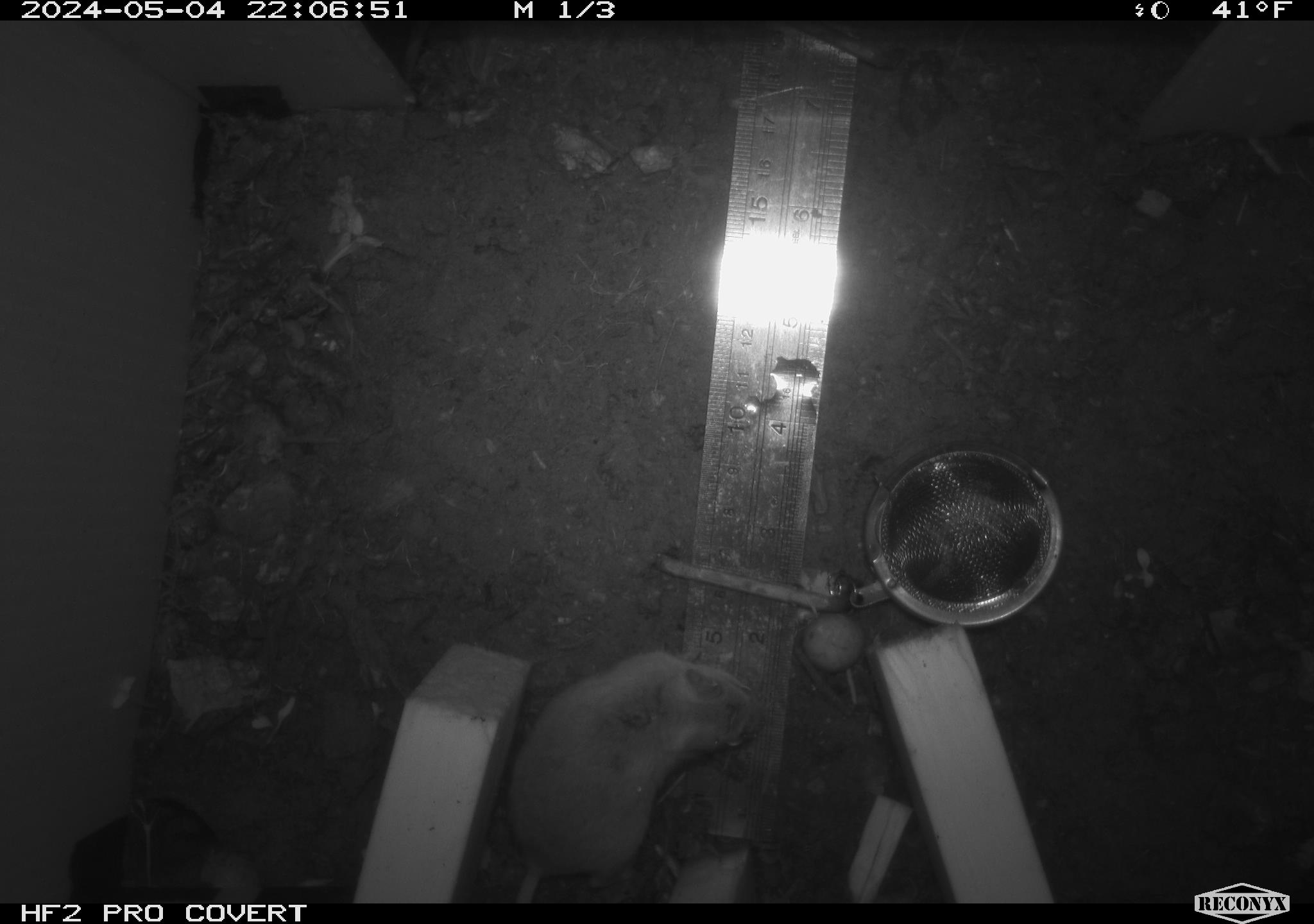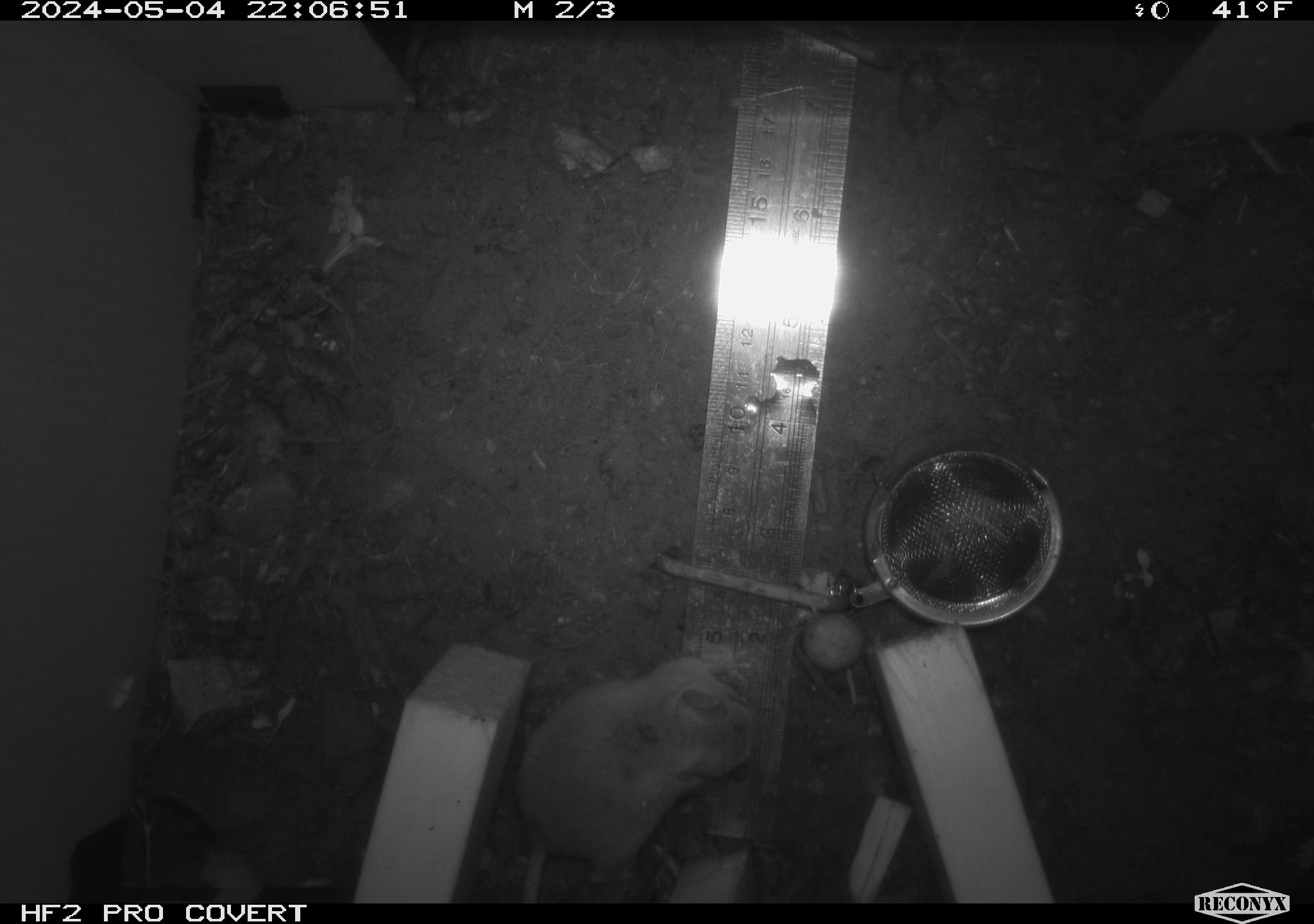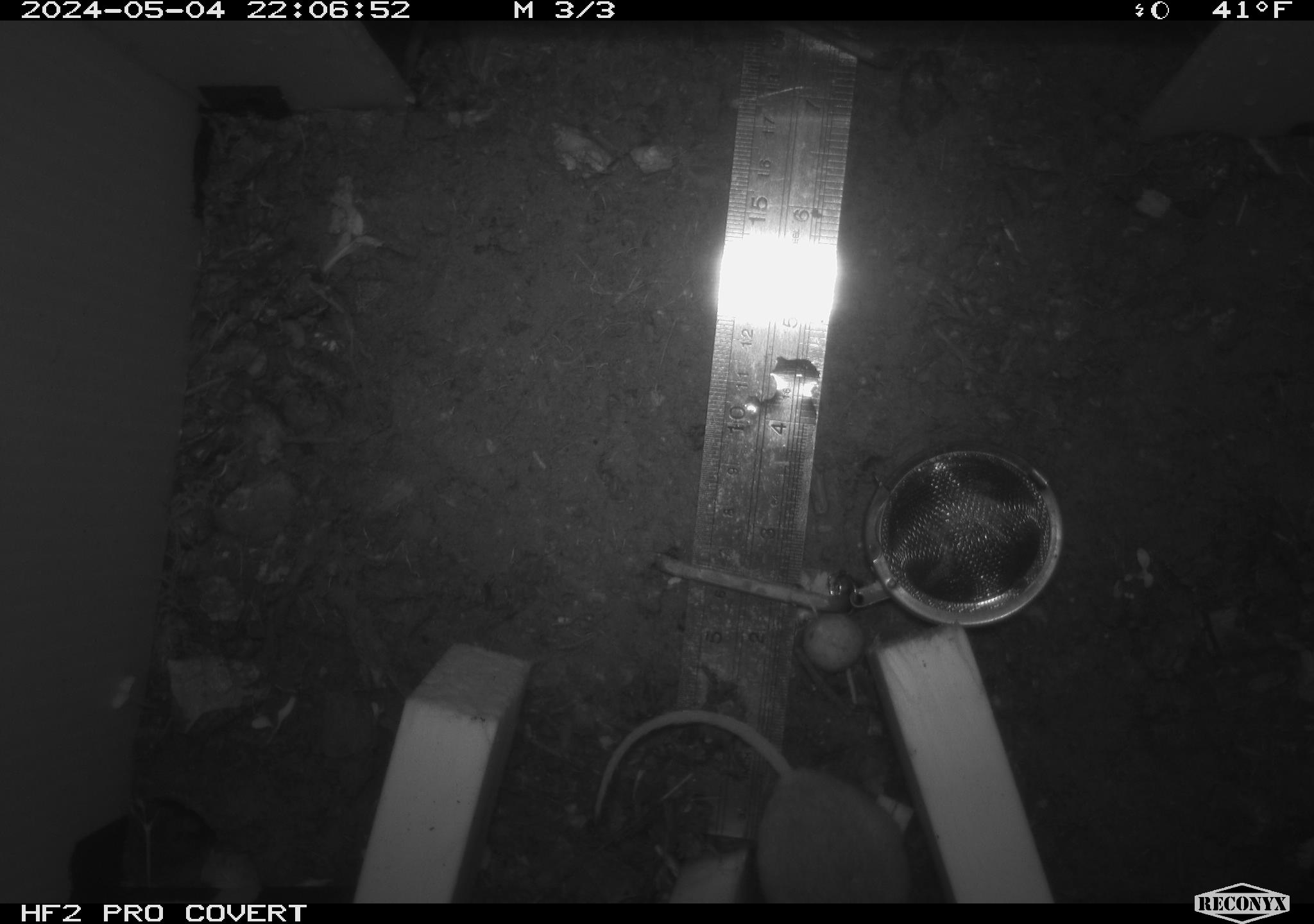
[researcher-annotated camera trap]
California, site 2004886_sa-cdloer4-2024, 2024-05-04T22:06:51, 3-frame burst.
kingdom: Animalia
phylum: Chordata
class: Mammalia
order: Rodentia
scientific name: Rodentia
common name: mouse species